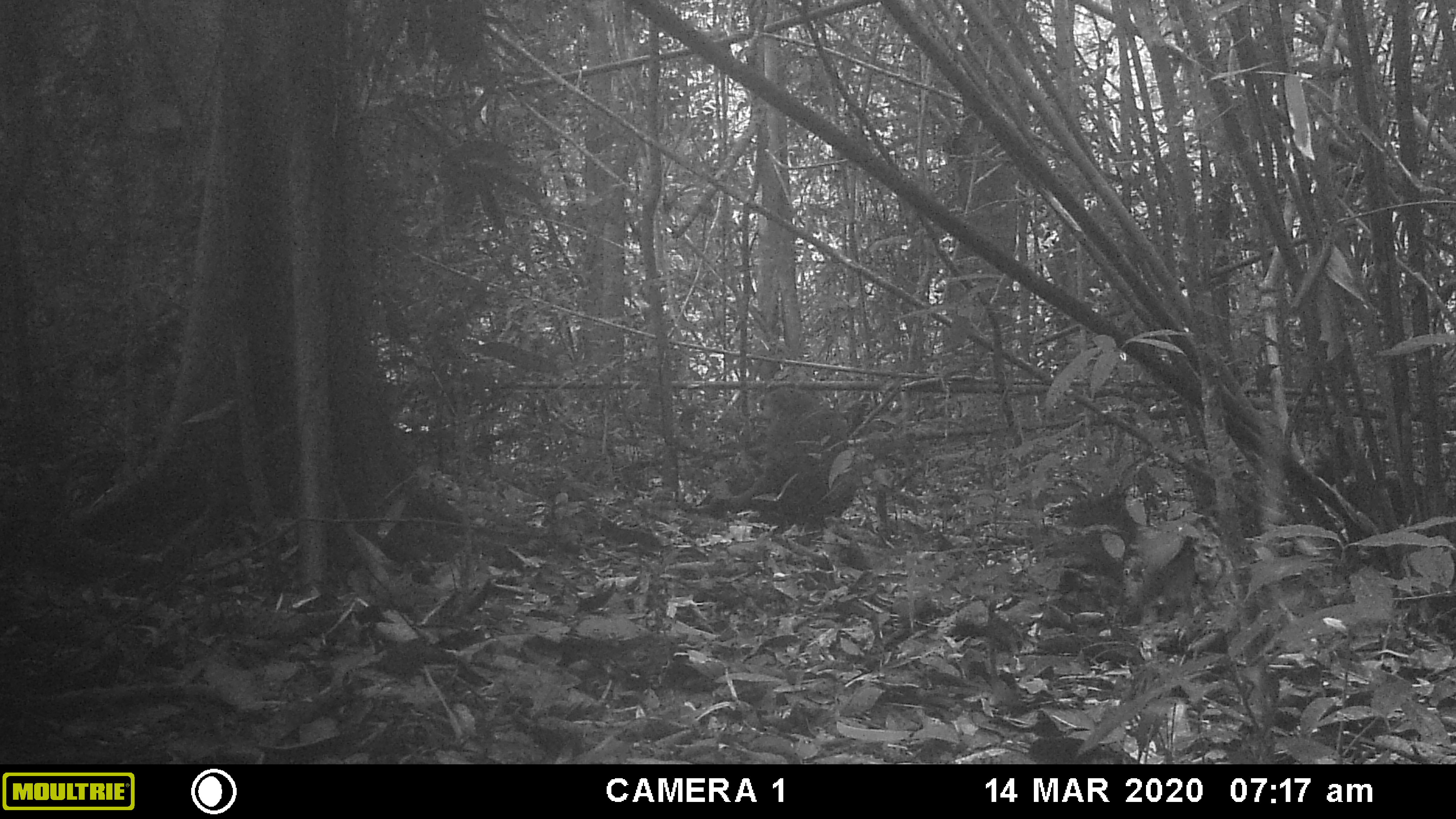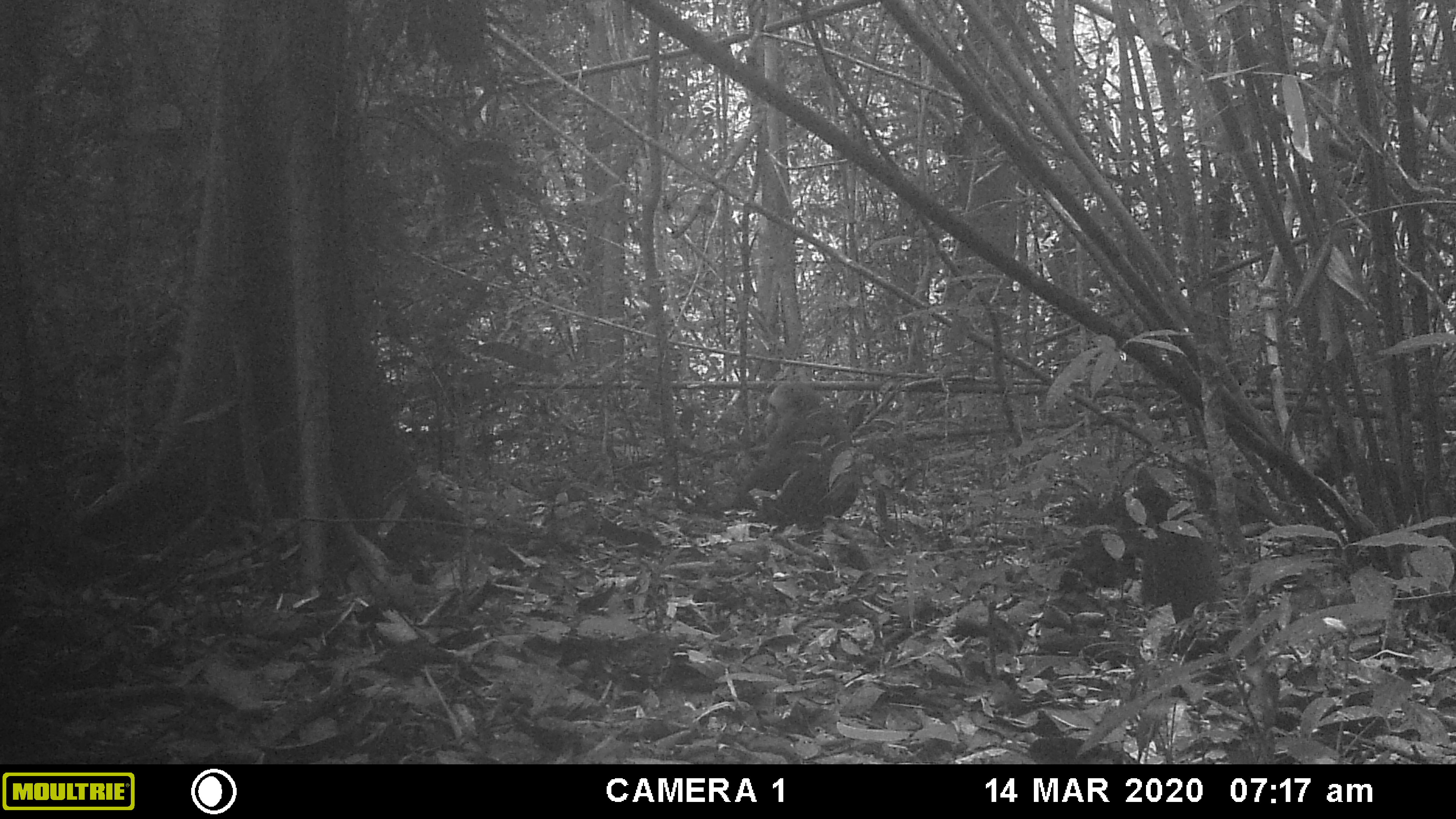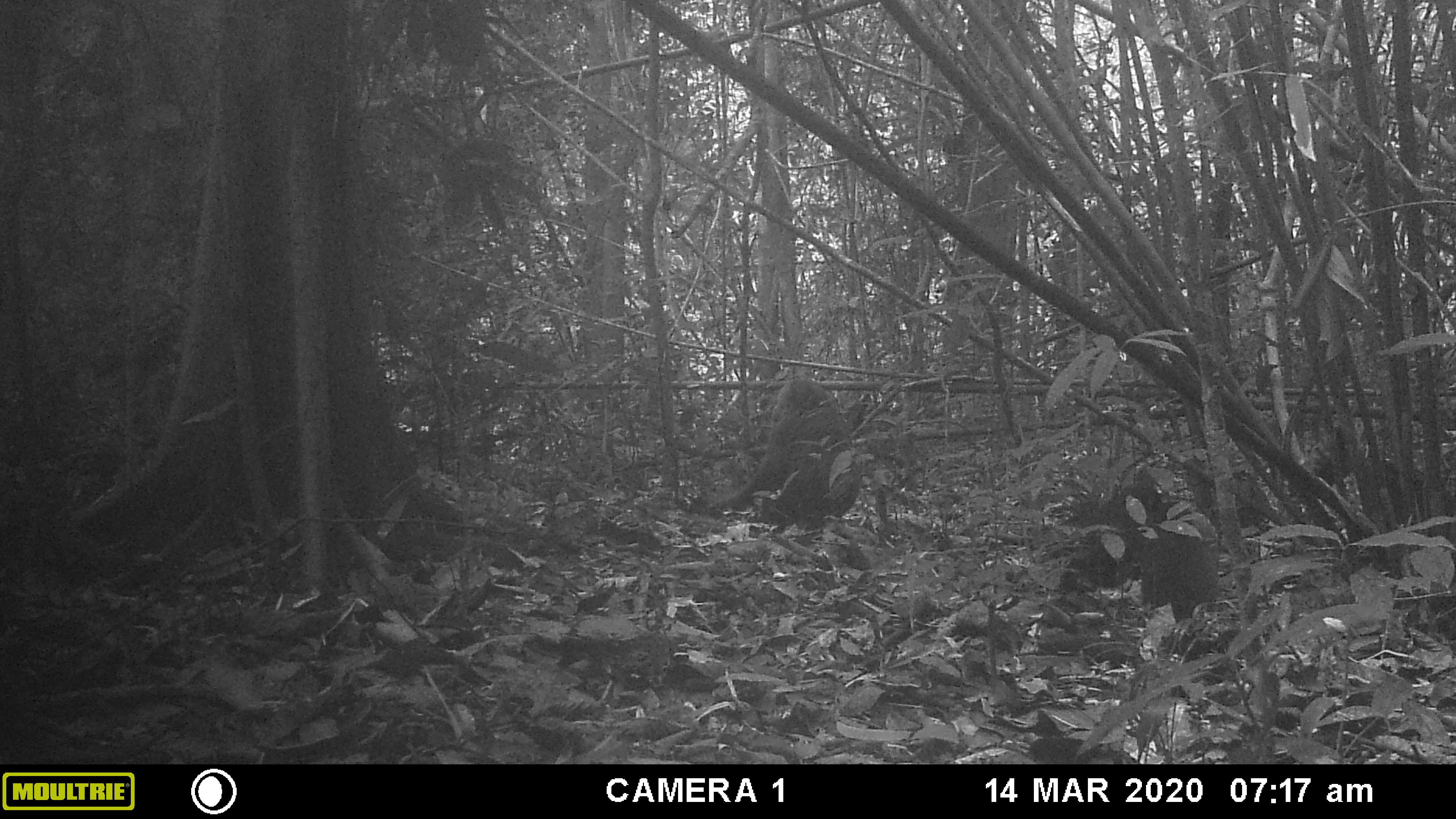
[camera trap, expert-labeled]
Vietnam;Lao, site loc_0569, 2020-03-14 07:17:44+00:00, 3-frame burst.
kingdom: Animalia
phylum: Chordata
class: Mammalia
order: Primates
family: Cercopithecidae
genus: Macaca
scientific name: Macaca arctoides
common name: stump-tailed macaque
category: stump tailed macaque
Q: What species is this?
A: Stump tailed macaque (stump-tailed macaque) (Macaca arctoides).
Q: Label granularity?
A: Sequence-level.